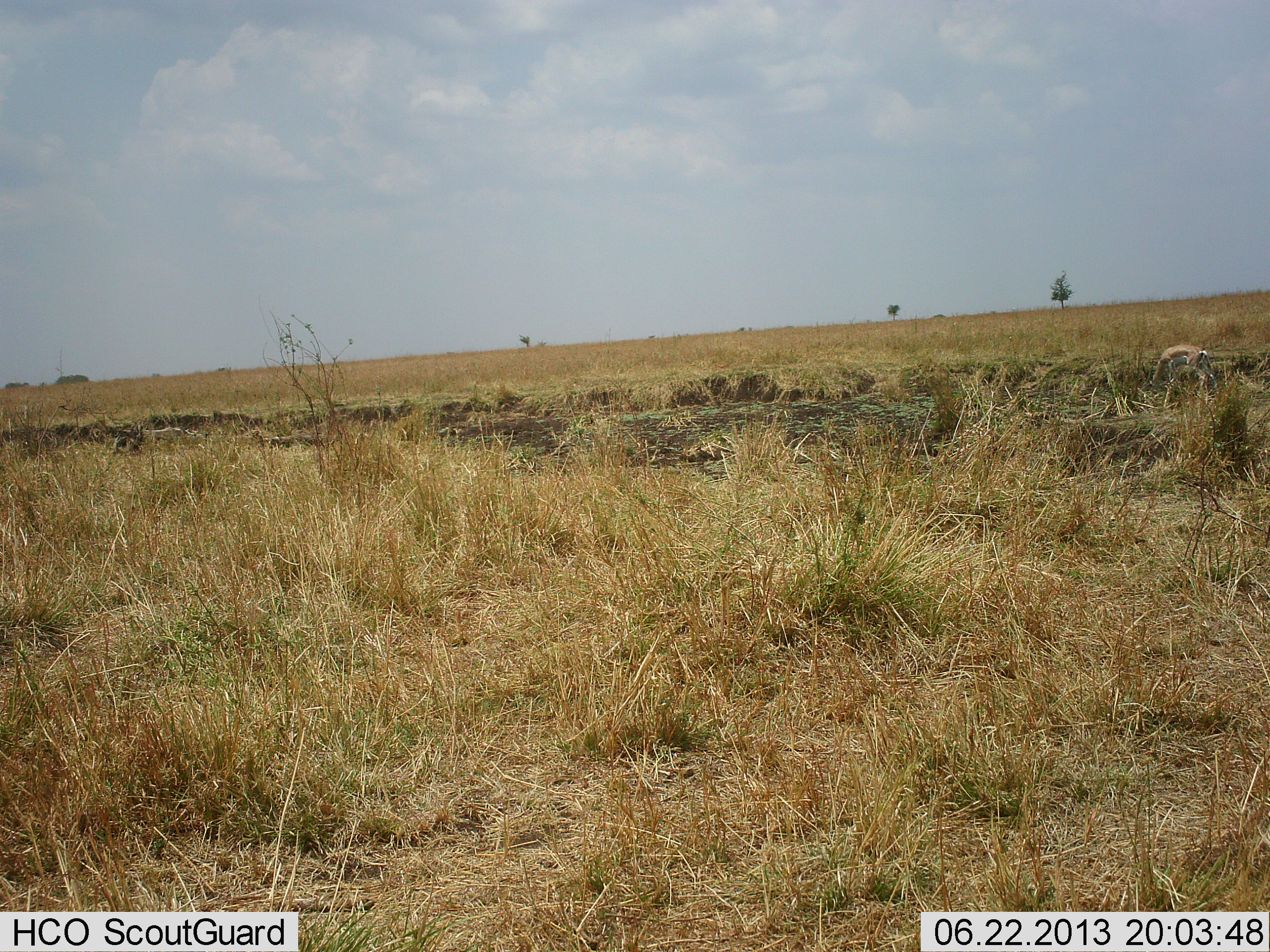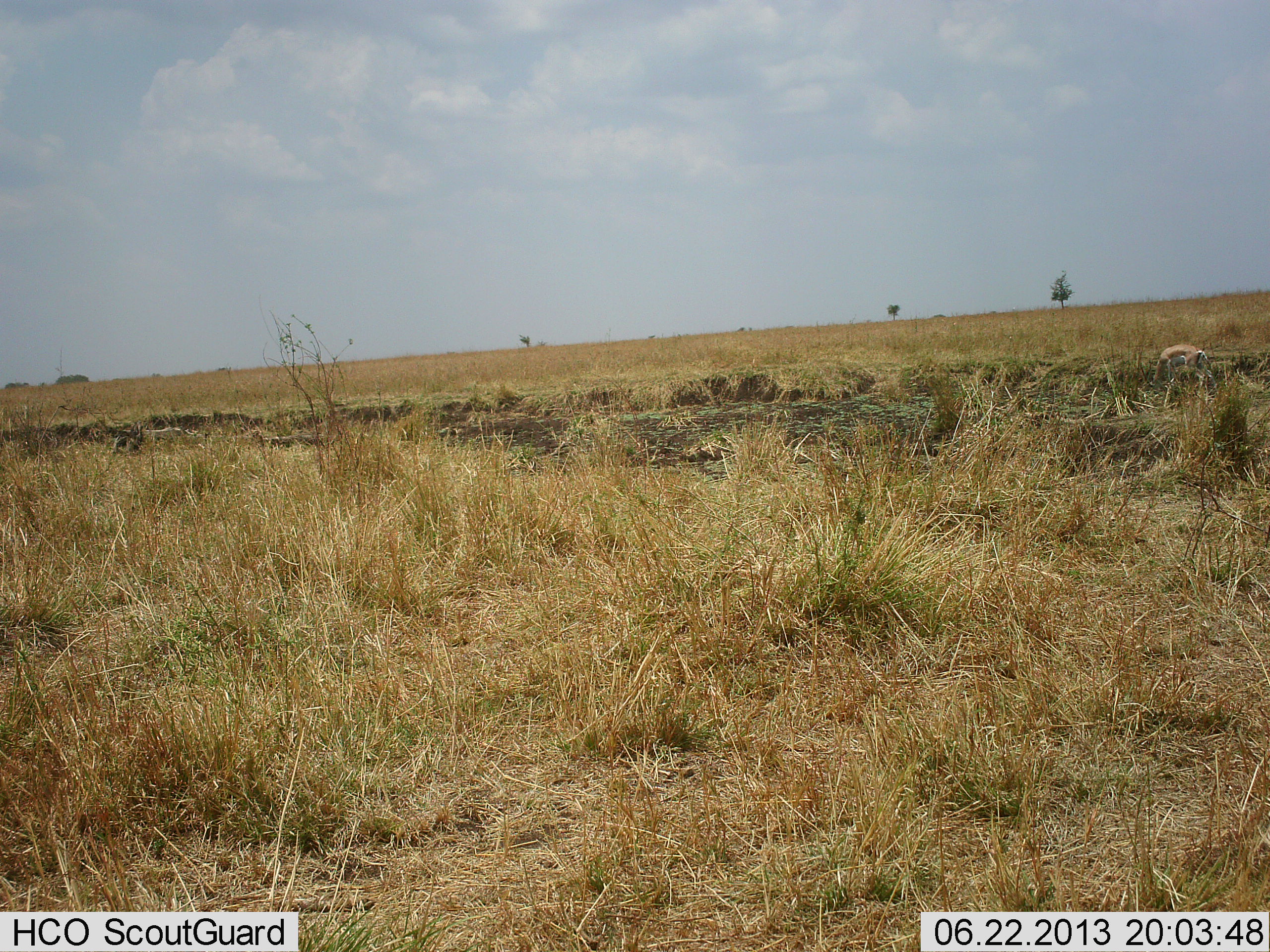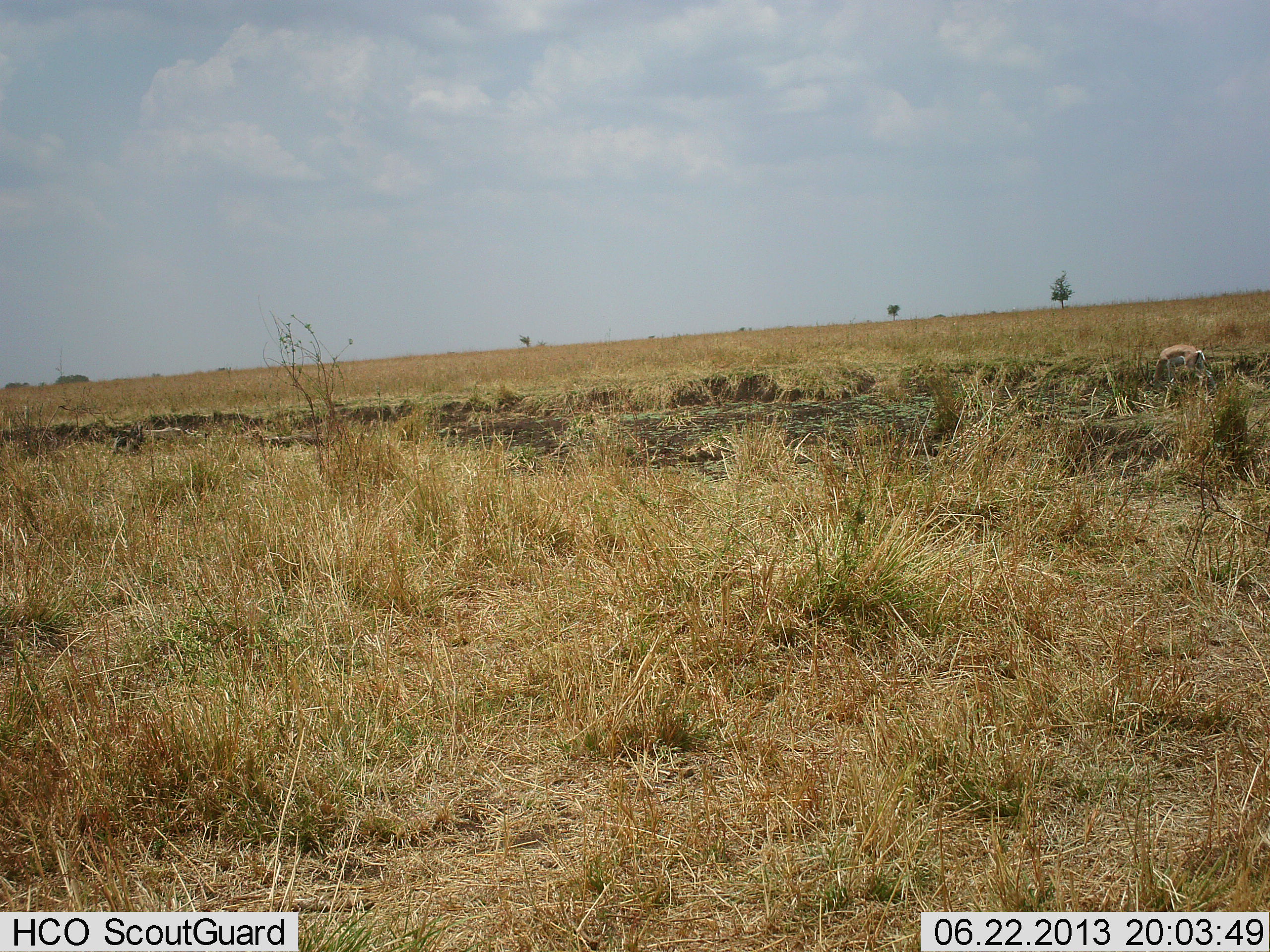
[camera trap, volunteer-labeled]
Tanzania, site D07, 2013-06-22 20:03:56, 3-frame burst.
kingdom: Animalia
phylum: Chordata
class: Mammalia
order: Artiodactyla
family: Bovidae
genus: Eudorcas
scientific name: Eudorcas thomsonii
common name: thomson's gazelle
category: gazellethomsons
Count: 1.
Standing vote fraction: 44%.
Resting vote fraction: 0%.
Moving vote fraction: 0%.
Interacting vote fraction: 0%.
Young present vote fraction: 0%.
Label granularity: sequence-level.